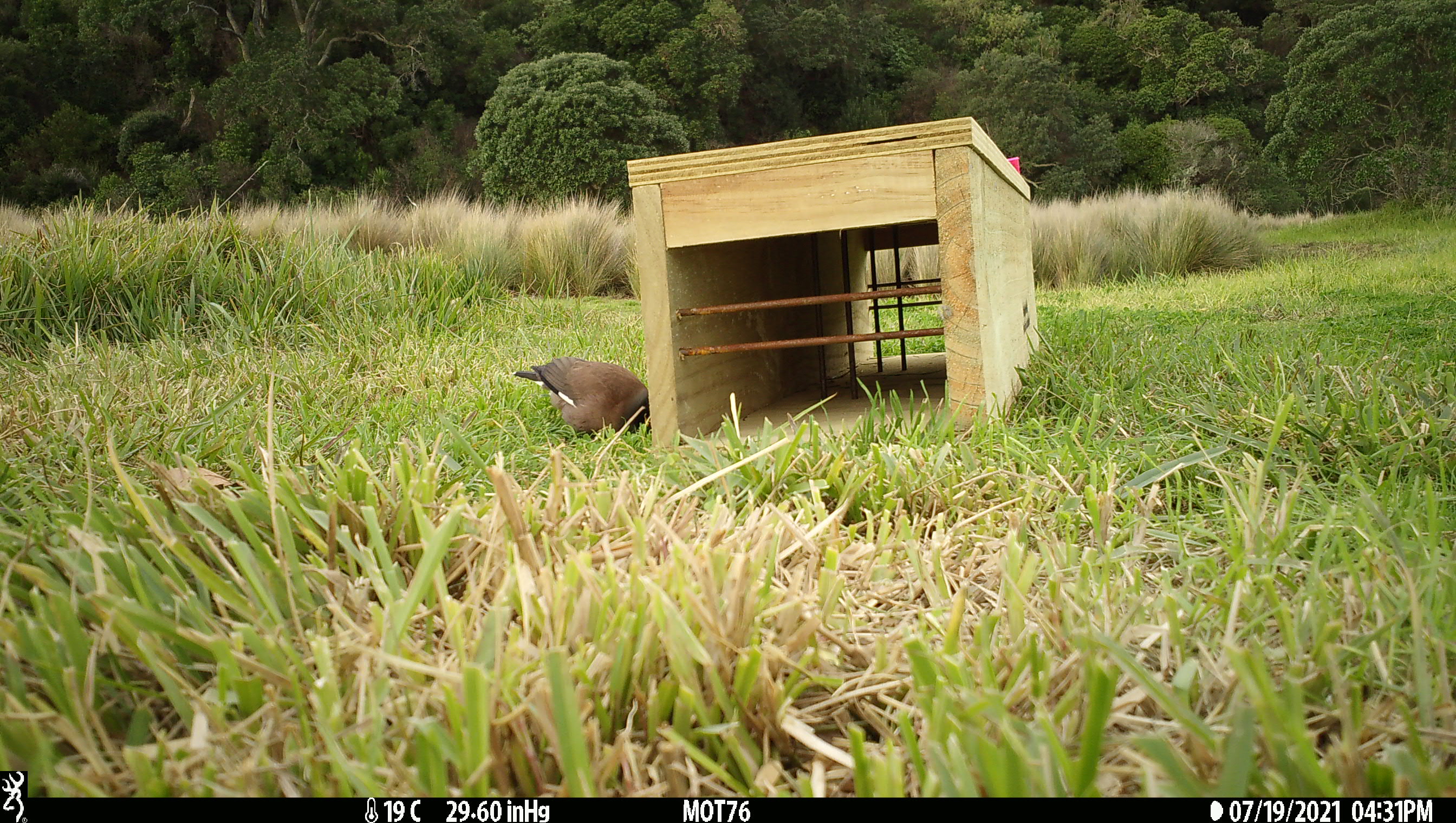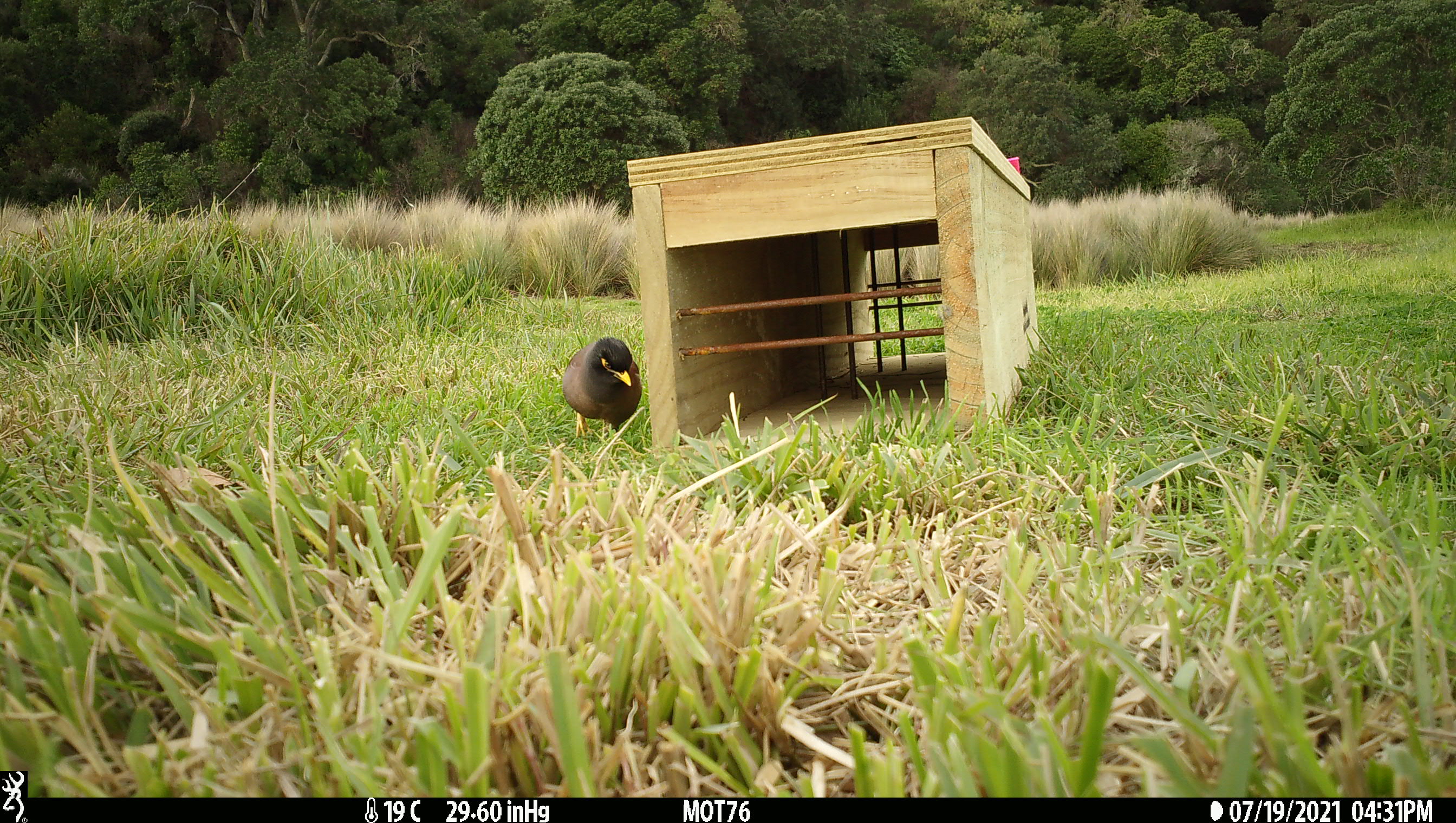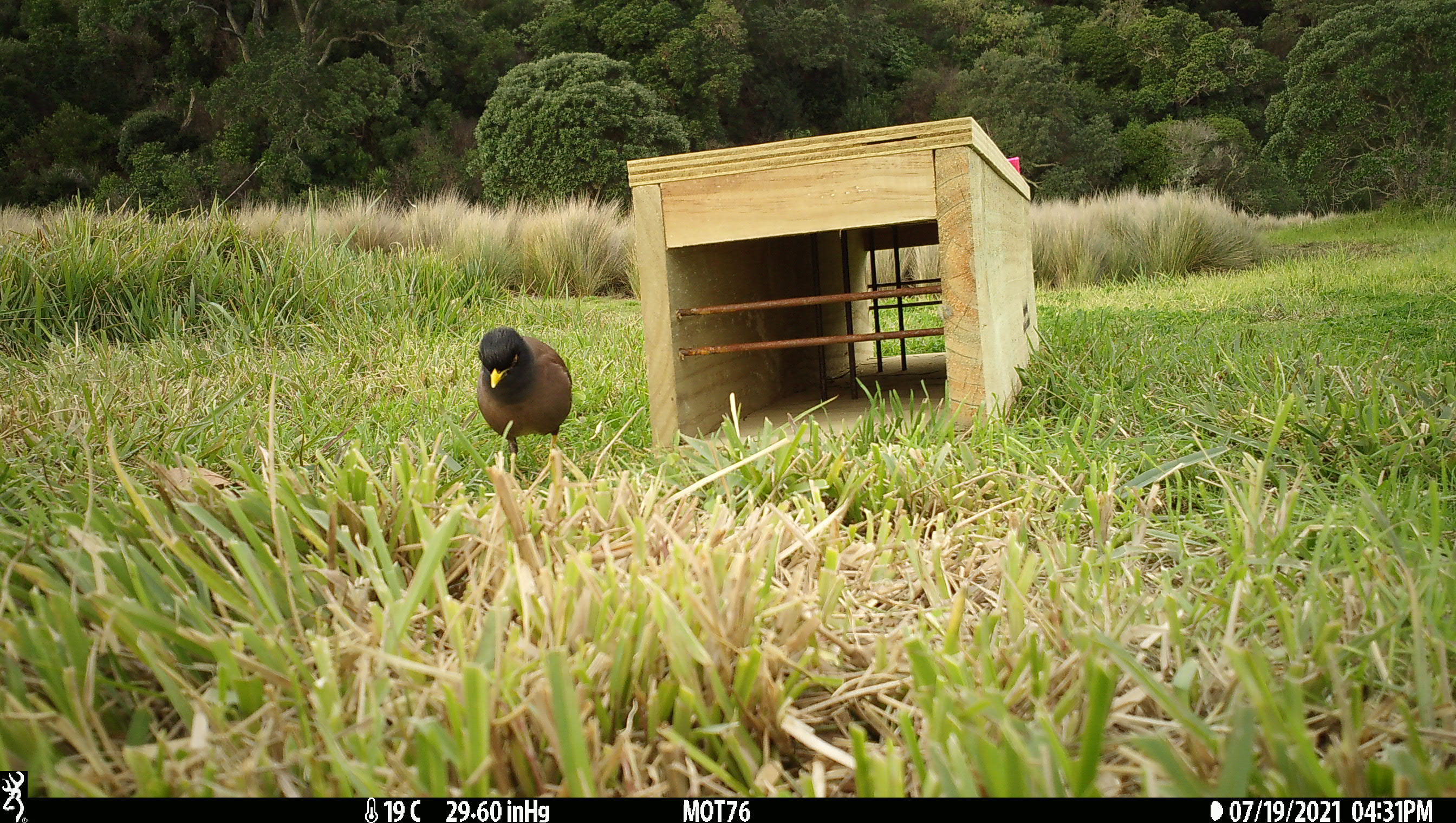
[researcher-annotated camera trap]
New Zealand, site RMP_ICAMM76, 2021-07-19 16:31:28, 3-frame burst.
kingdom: Animalia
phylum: Chordata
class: Aves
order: Passeriformes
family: Sturnidae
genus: Acridotheres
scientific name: Acridotheres tristis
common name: common myna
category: myna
Myna (common myna) (Acridotheres tristis).